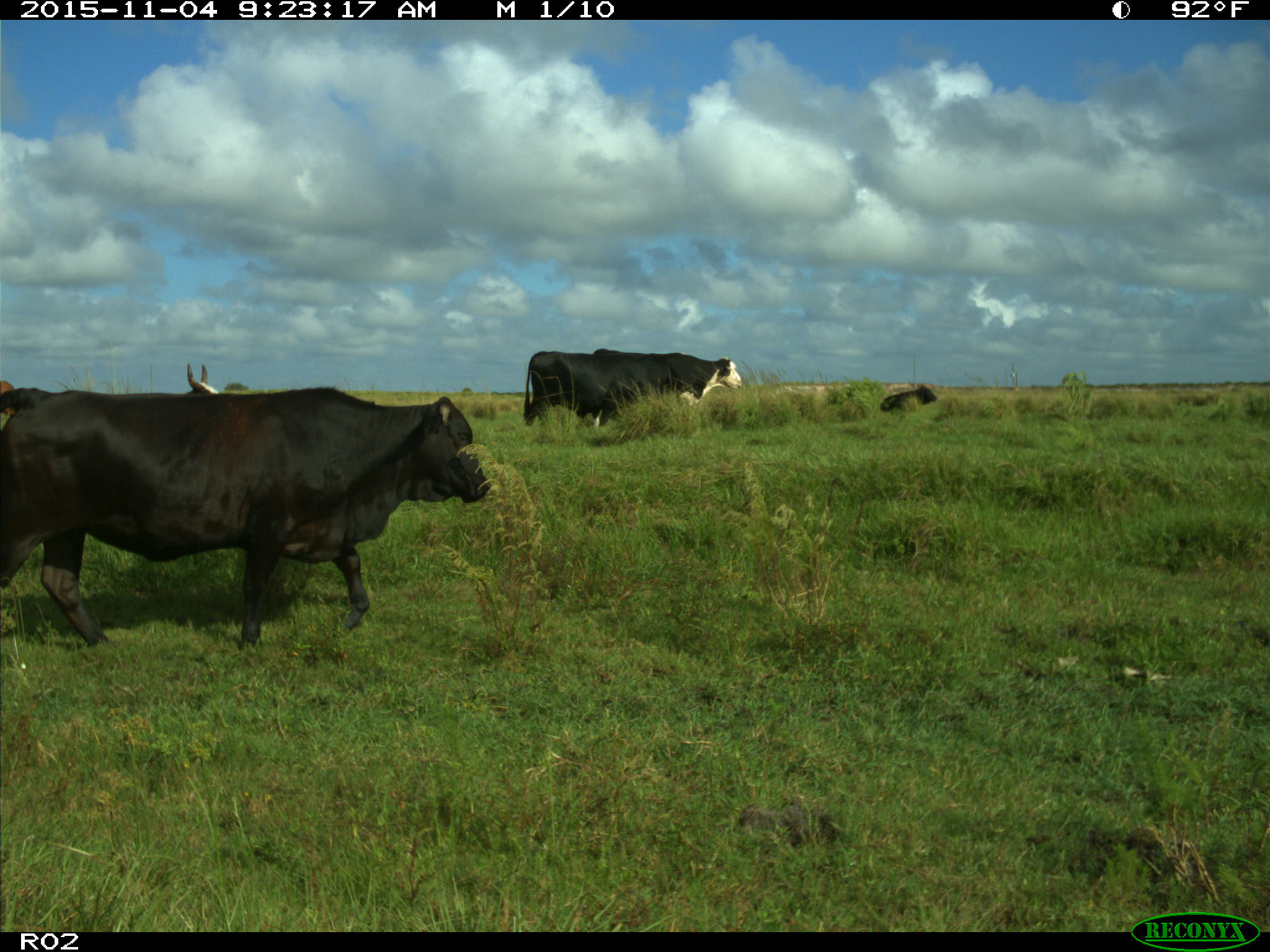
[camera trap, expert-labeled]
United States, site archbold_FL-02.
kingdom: Animalia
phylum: Chordata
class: Mammalia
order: Artiodactyla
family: Bovidae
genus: Bos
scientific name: Bos taurus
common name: domestic cow